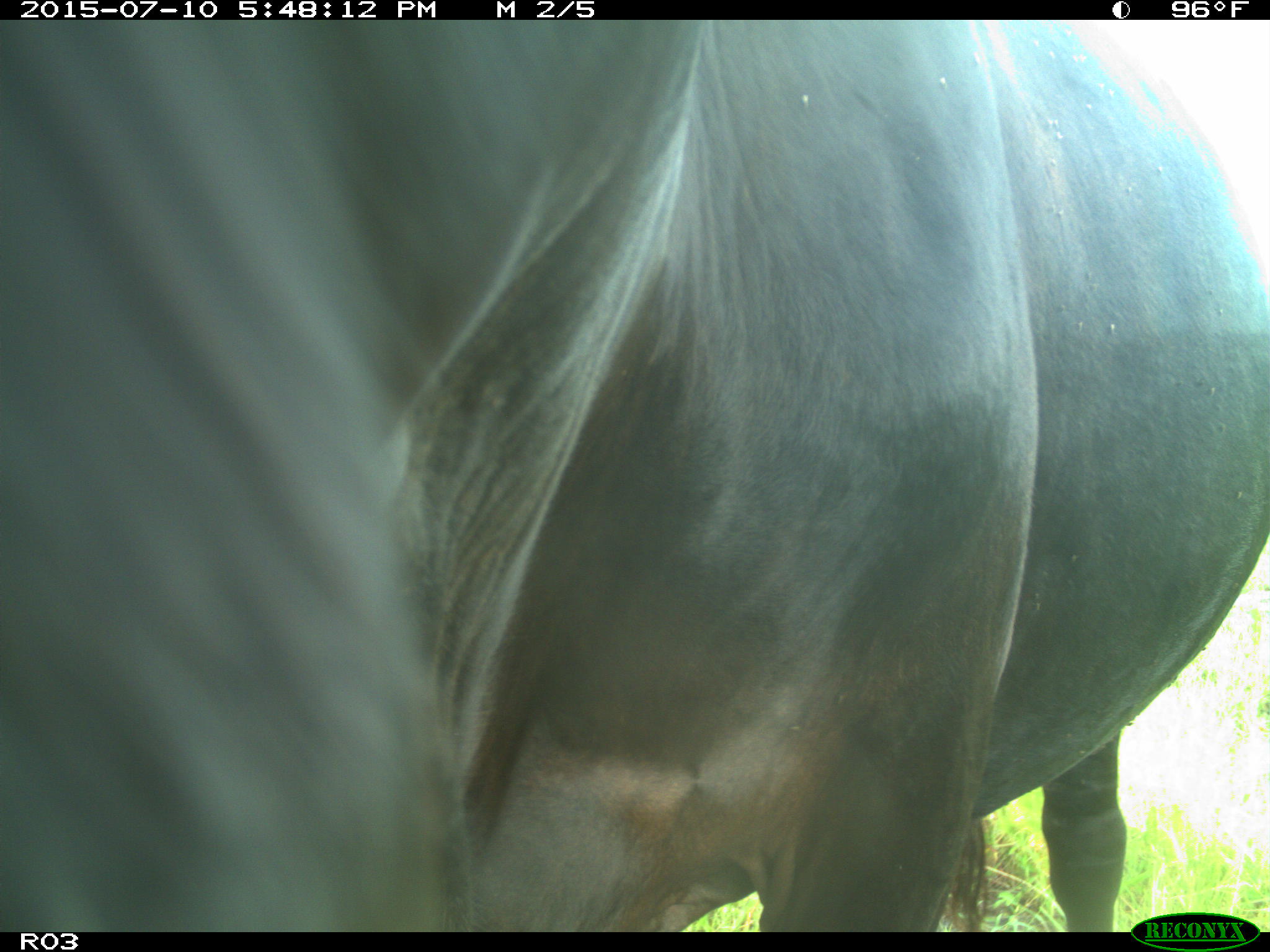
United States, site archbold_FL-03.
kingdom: Animalia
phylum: Chordata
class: Mammalia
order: Artiodactyla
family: Bovidae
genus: Bos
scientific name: Bos taurus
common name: domestic cow